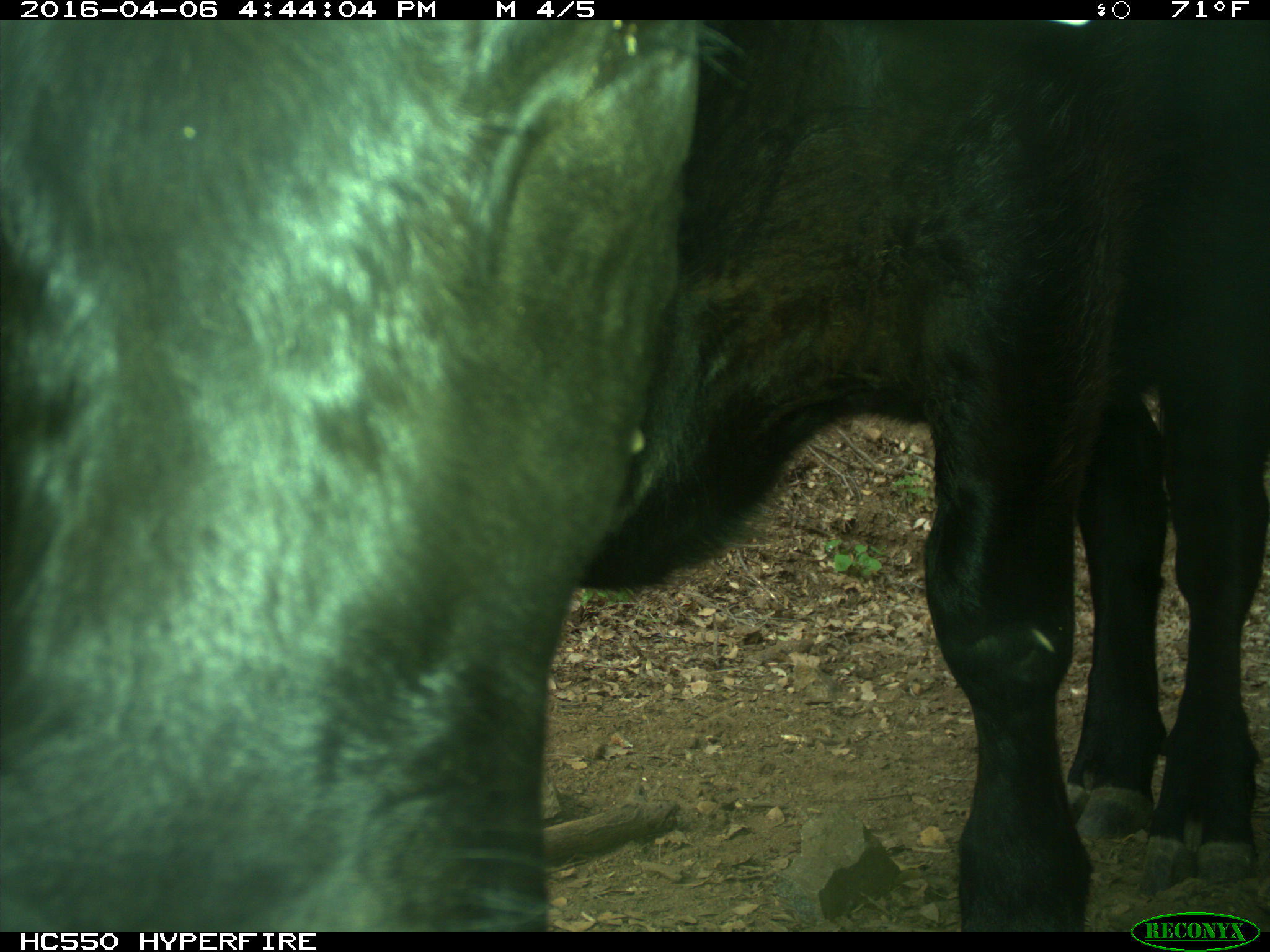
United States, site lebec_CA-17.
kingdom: Animalia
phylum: Chordata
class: Mammalia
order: Artiodactyla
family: Bovidae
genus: Bos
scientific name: Bos taurus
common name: domestic cow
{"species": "Bos taurus (domestic cow)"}